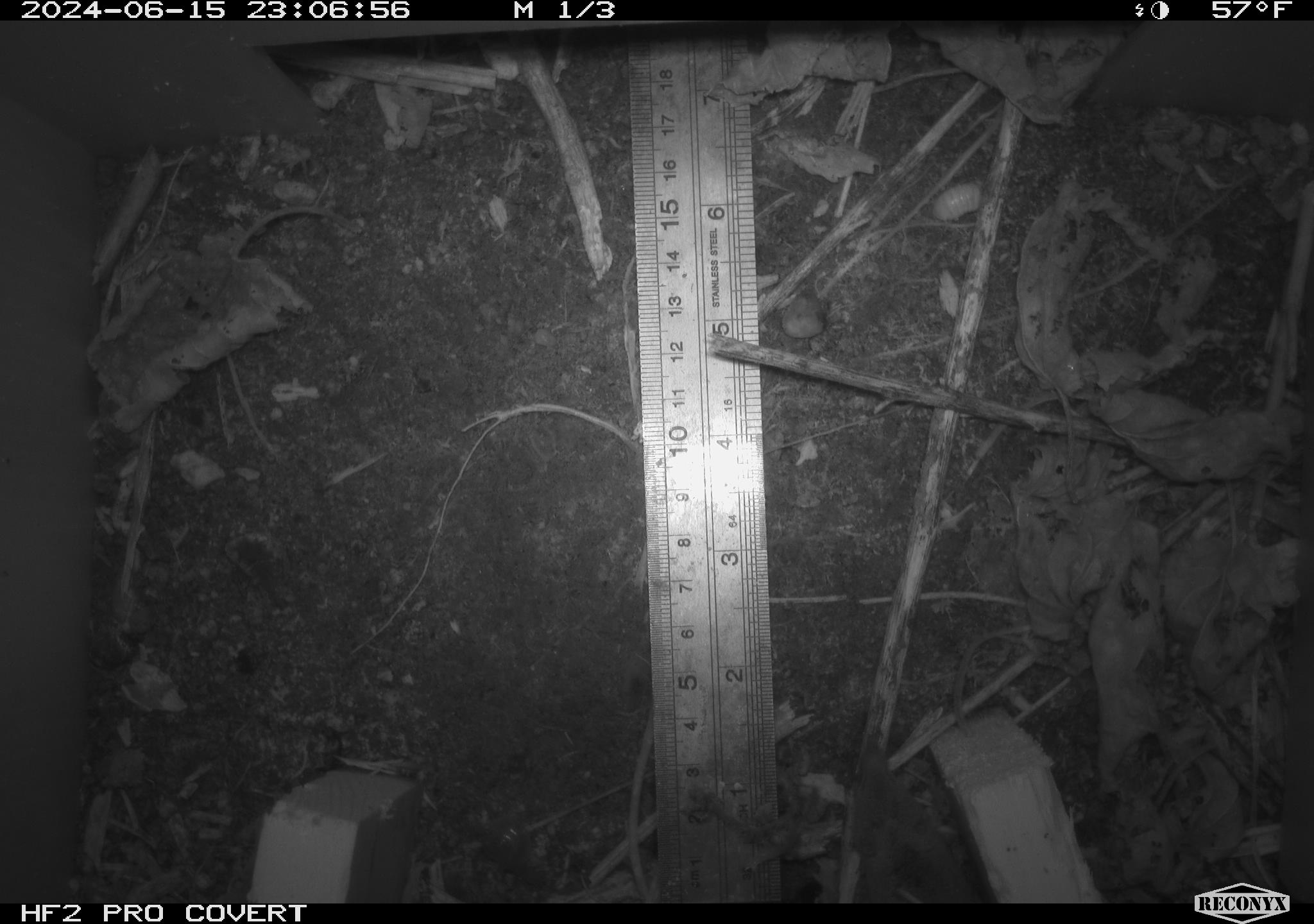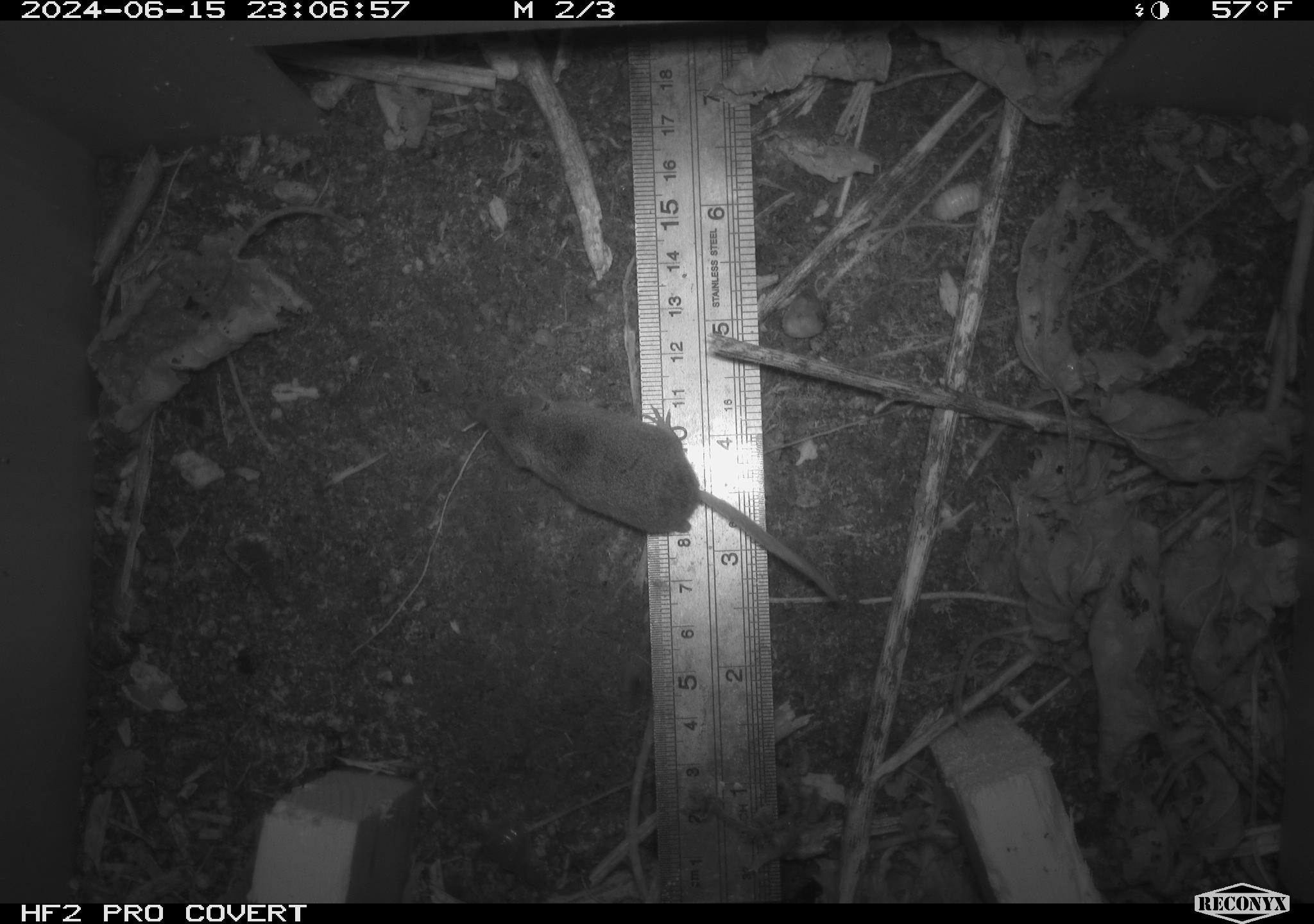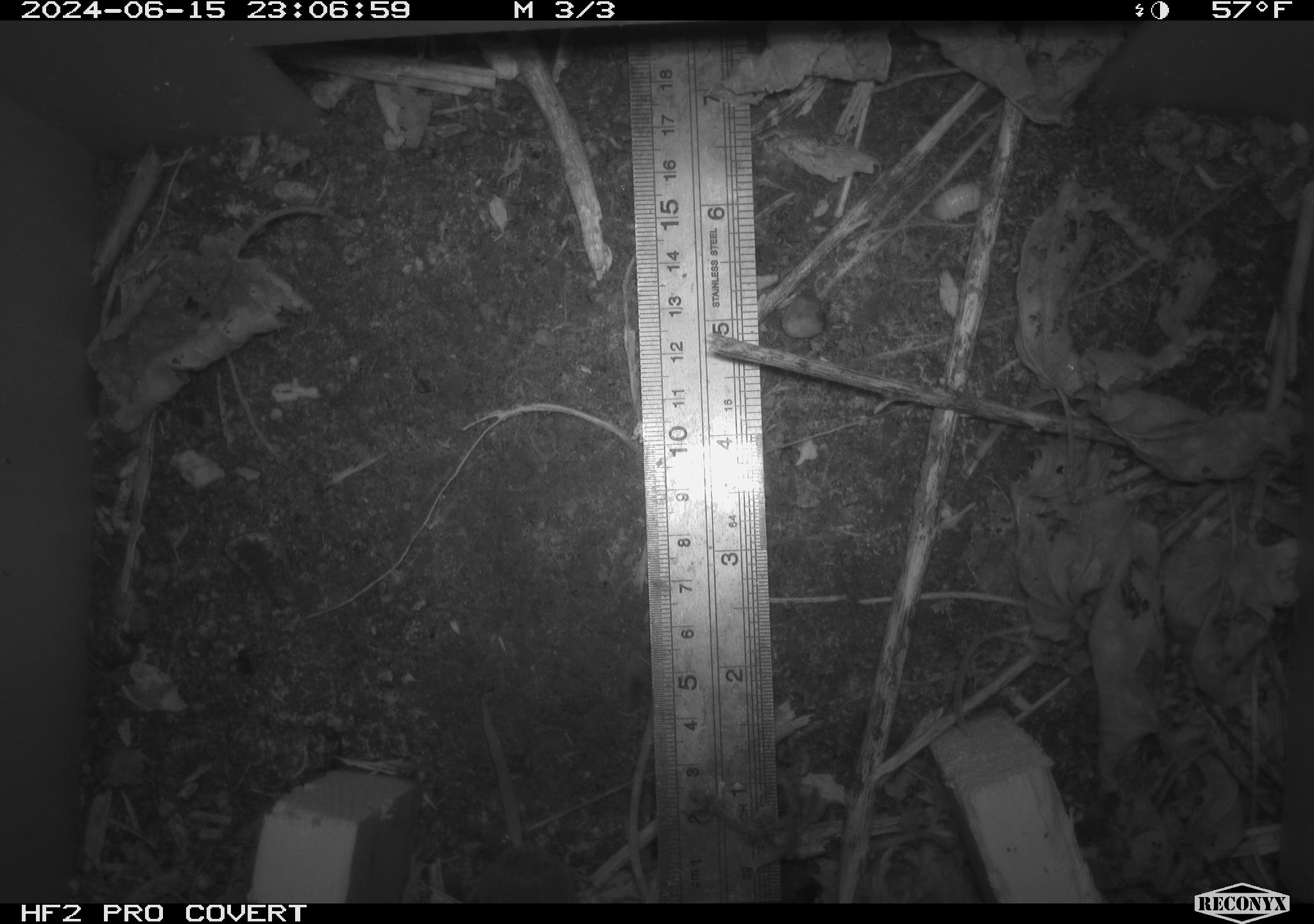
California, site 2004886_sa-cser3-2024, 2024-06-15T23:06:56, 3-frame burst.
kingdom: Animalia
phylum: Chordata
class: Mammalia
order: Eulipotyphla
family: Soricidae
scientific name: Soricidae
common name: shrews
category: soricidae family